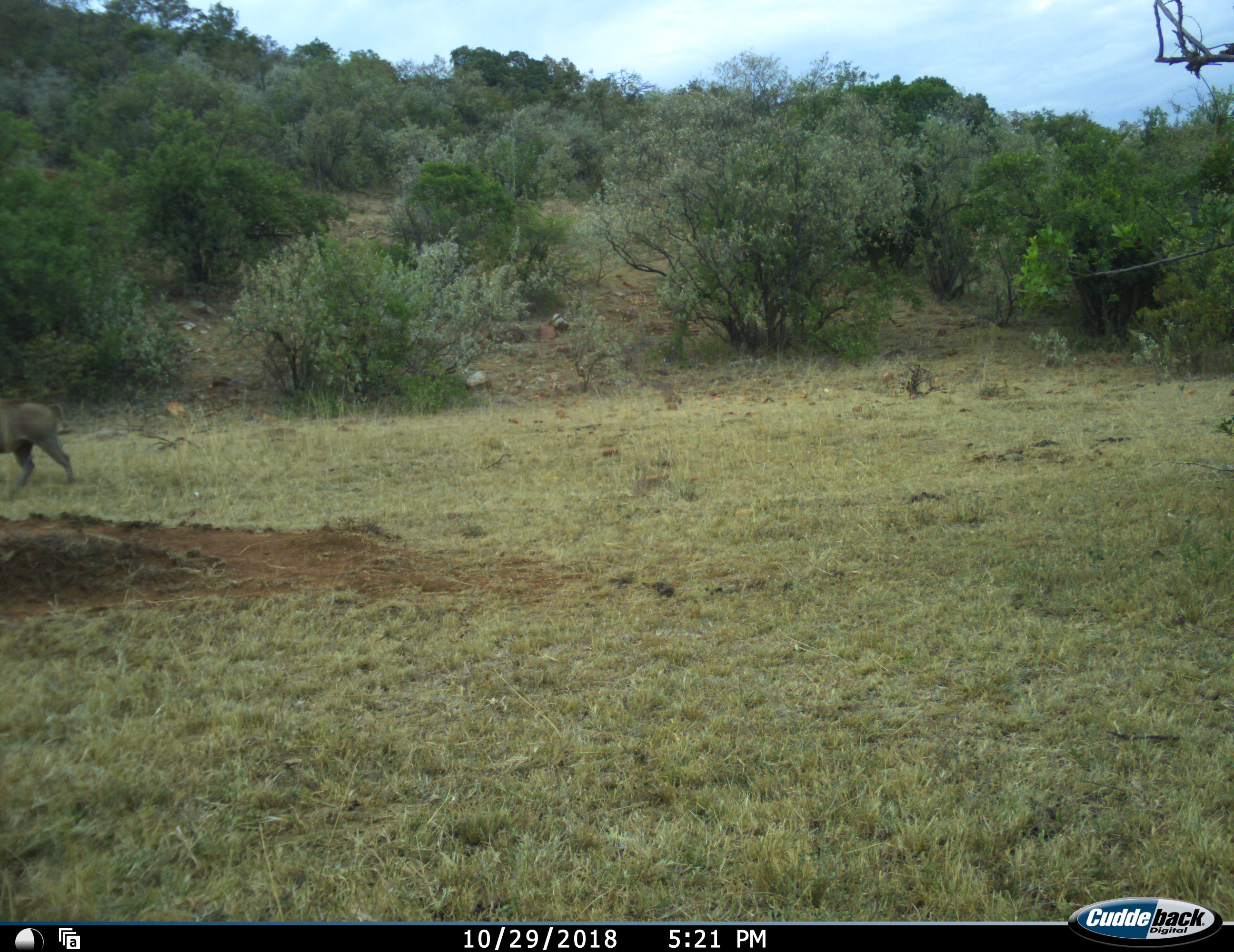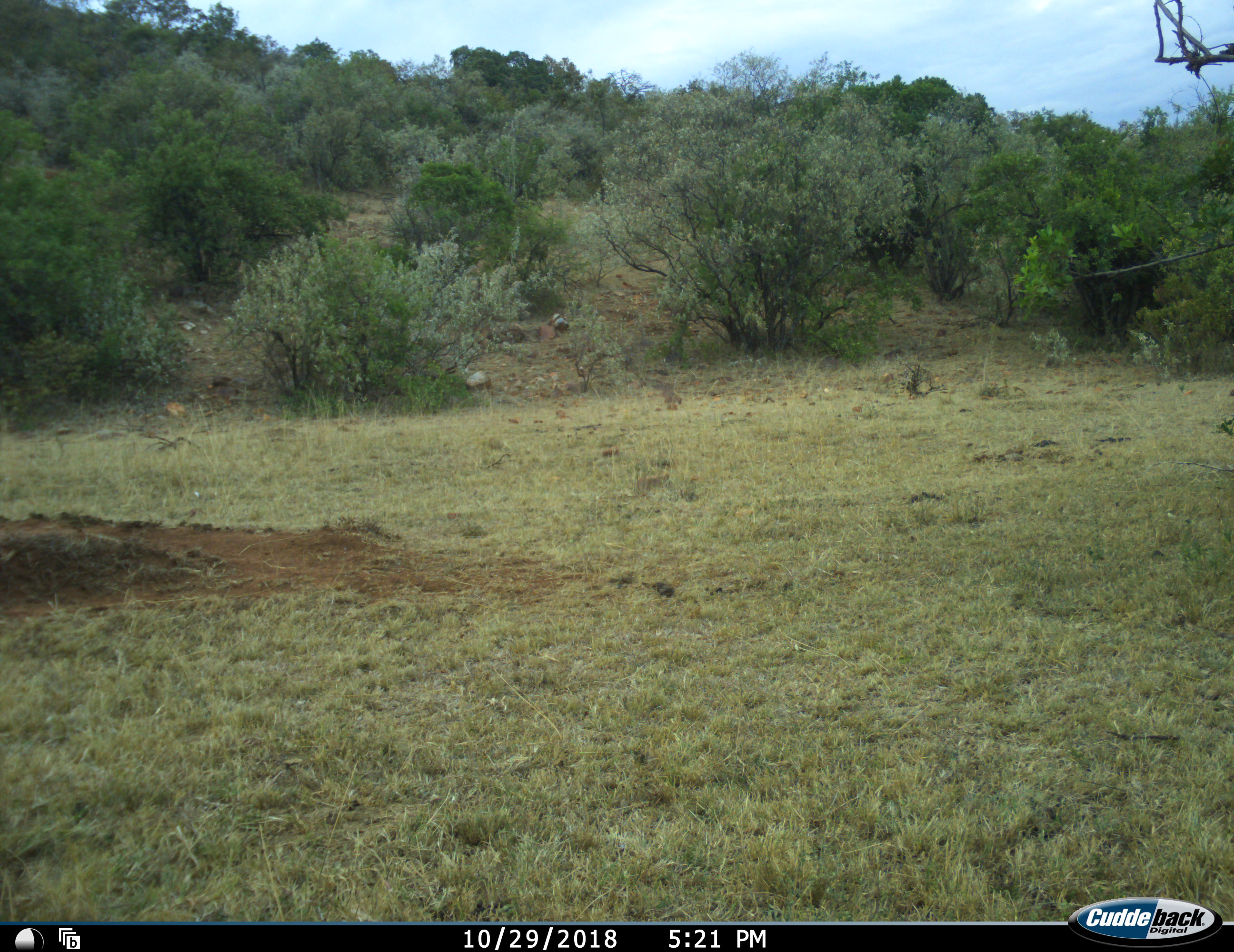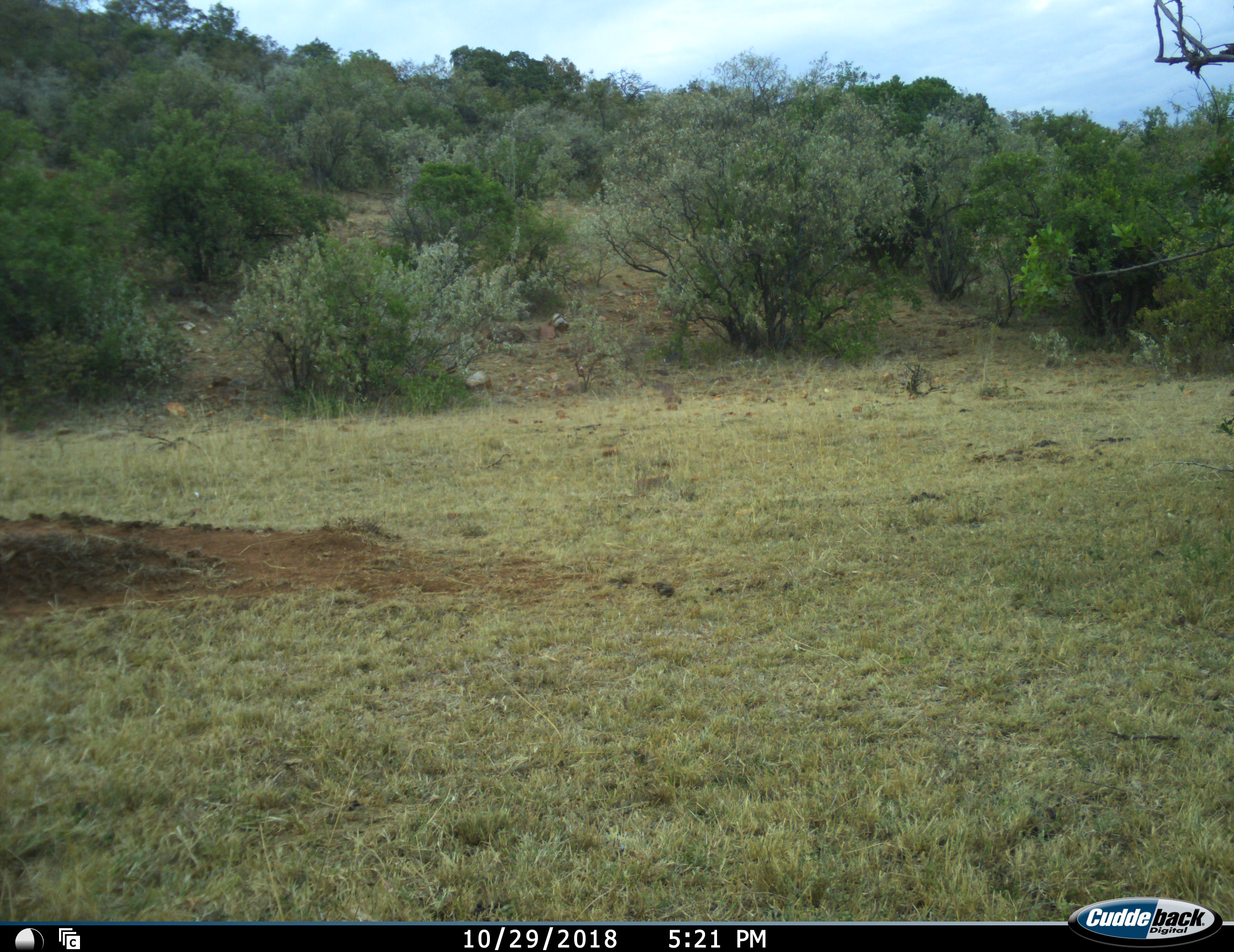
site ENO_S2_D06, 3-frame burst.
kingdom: Animalia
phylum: Chordata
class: Mammalia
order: Artiodactyla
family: Suidae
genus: Phacochoerus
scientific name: Phacochoerus africanus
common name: warthog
Warthog (Phacochoerus africanus), count 1. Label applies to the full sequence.